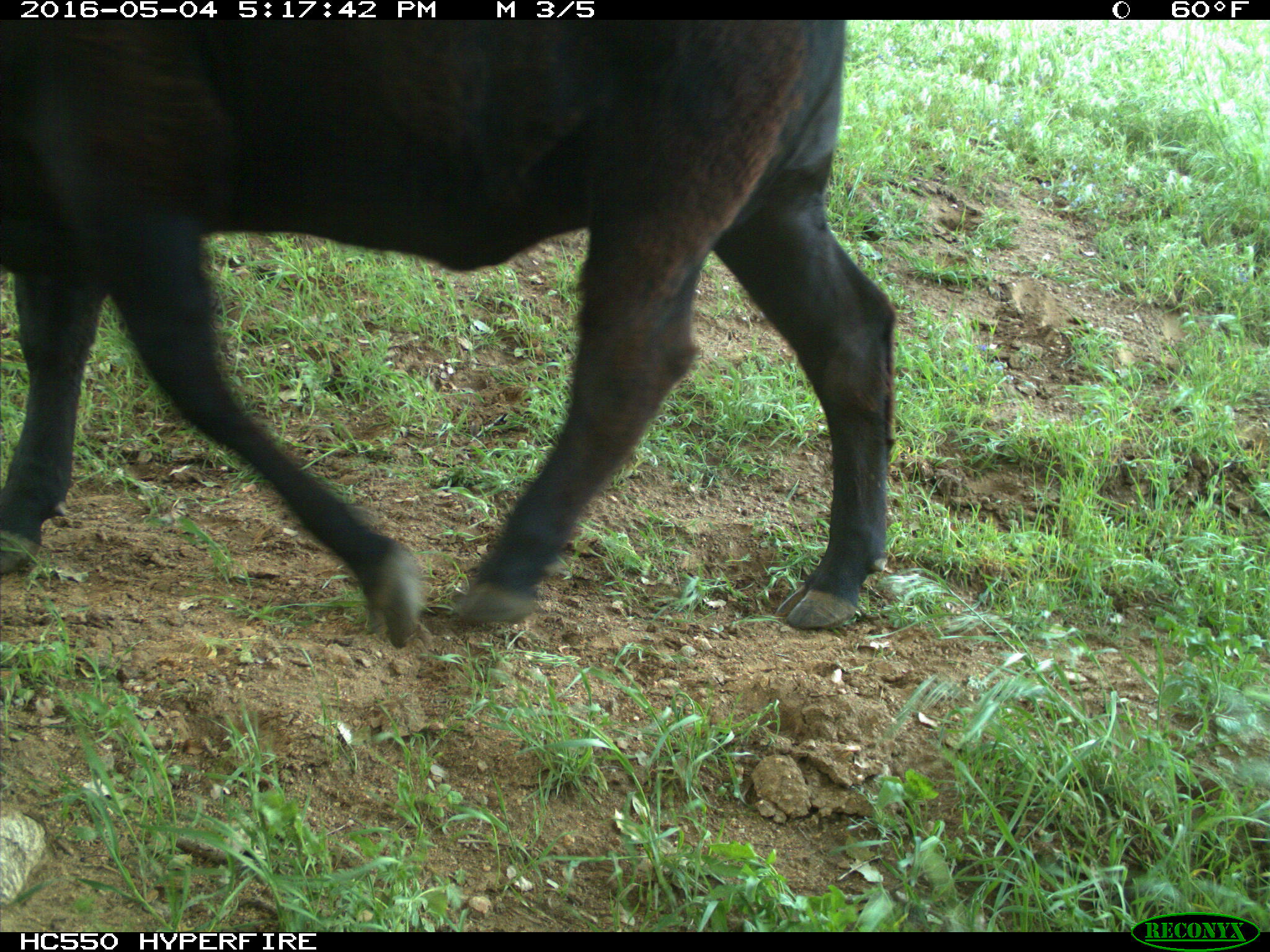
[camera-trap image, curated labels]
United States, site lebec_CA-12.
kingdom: Animalia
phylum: Chordata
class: Mammalia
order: Artiodactyla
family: Bovidae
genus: Bos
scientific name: Bos taurus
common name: domestic cow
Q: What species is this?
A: Bos taurus (domestic cow).